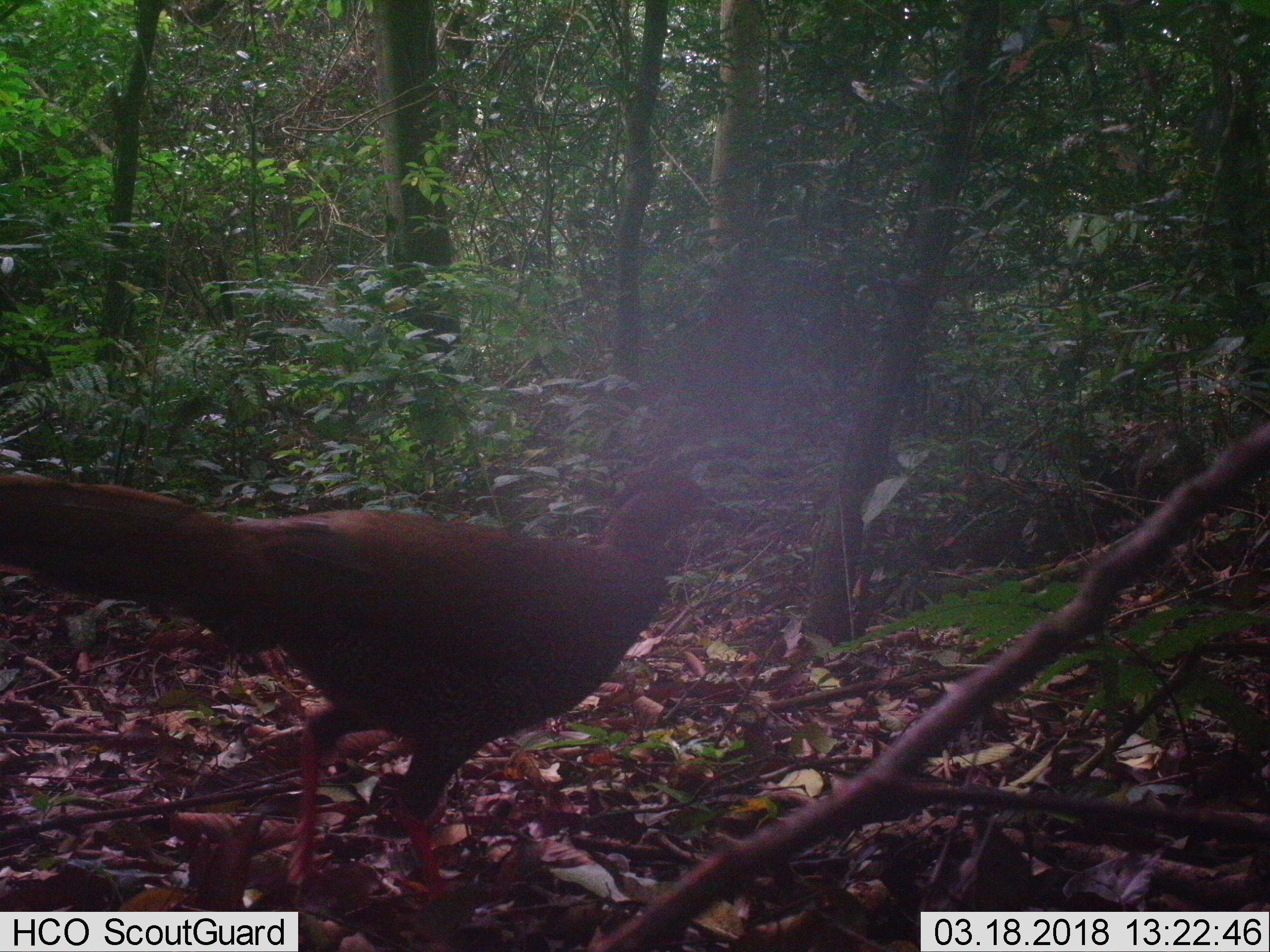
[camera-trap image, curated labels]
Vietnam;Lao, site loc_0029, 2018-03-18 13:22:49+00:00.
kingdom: Animalia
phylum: Chordata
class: Aves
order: Galliformes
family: Phasianidae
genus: Lophura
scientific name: Lophura nycthemera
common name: silver pheasant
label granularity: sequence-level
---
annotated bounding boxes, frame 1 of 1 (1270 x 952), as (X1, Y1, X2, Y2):
silver pheasant: (0, 467, 735, 918)